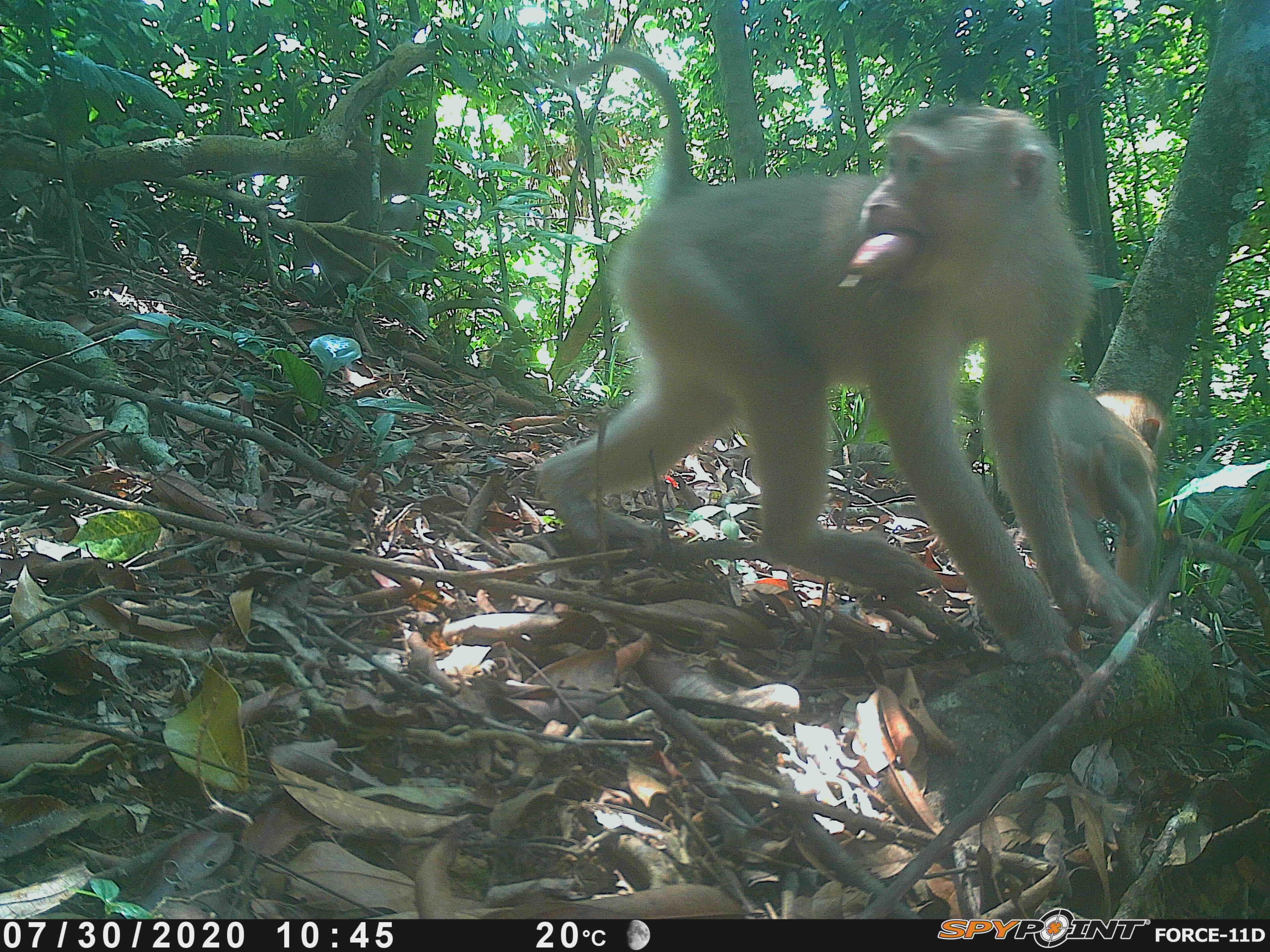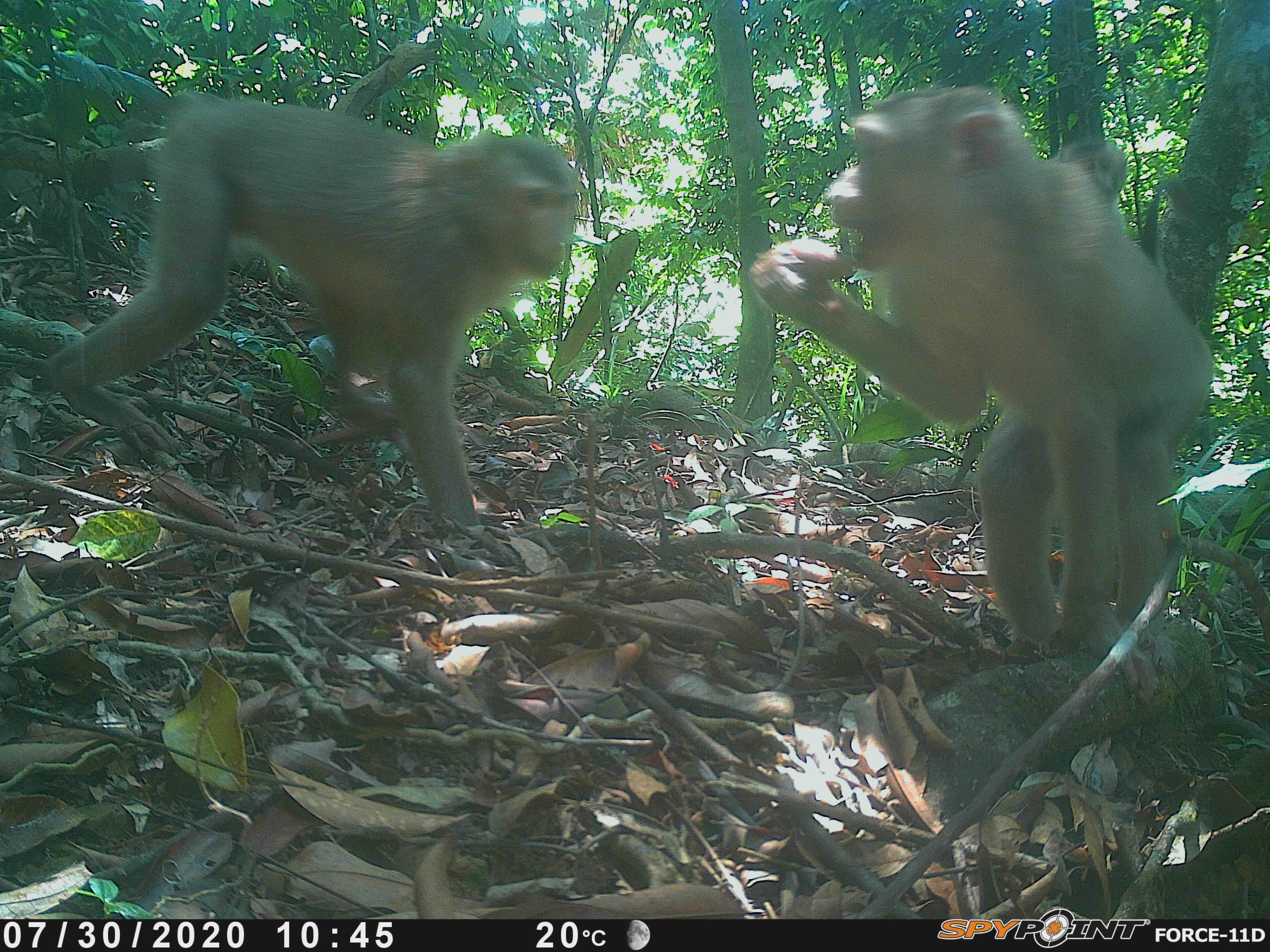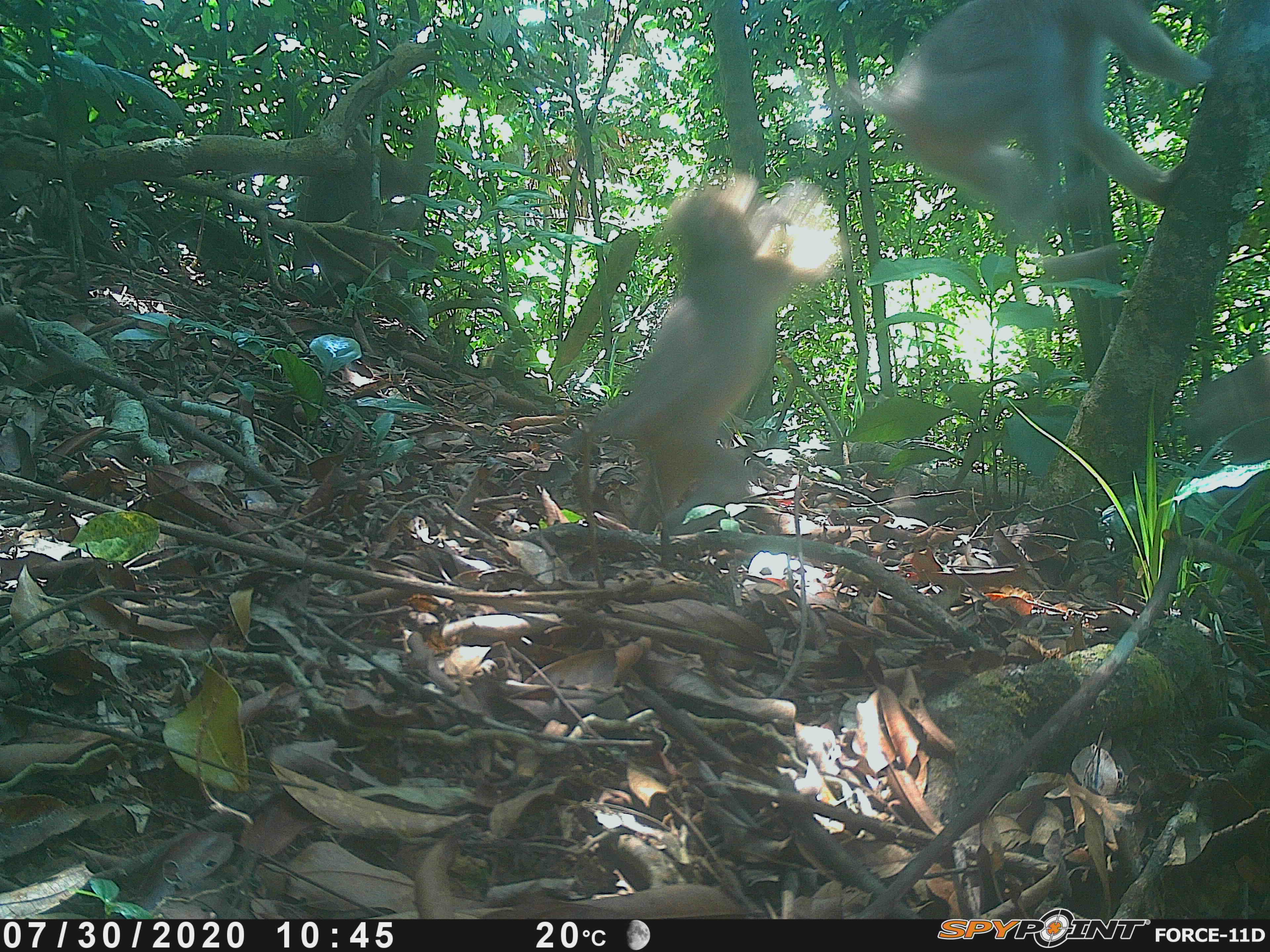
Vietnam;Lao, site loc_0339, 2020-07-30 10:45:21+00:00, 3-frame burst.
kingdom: Animalia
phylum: Chordata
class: Mammalia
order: Primates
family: Cercopithecidae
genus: Macaca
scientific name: Macaca nemestrina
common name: pig-tailed macaque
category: pig tailed macaque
Pig tailed macaque (pig-tailed macaque) (Macaca nemestrina). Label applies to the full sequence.